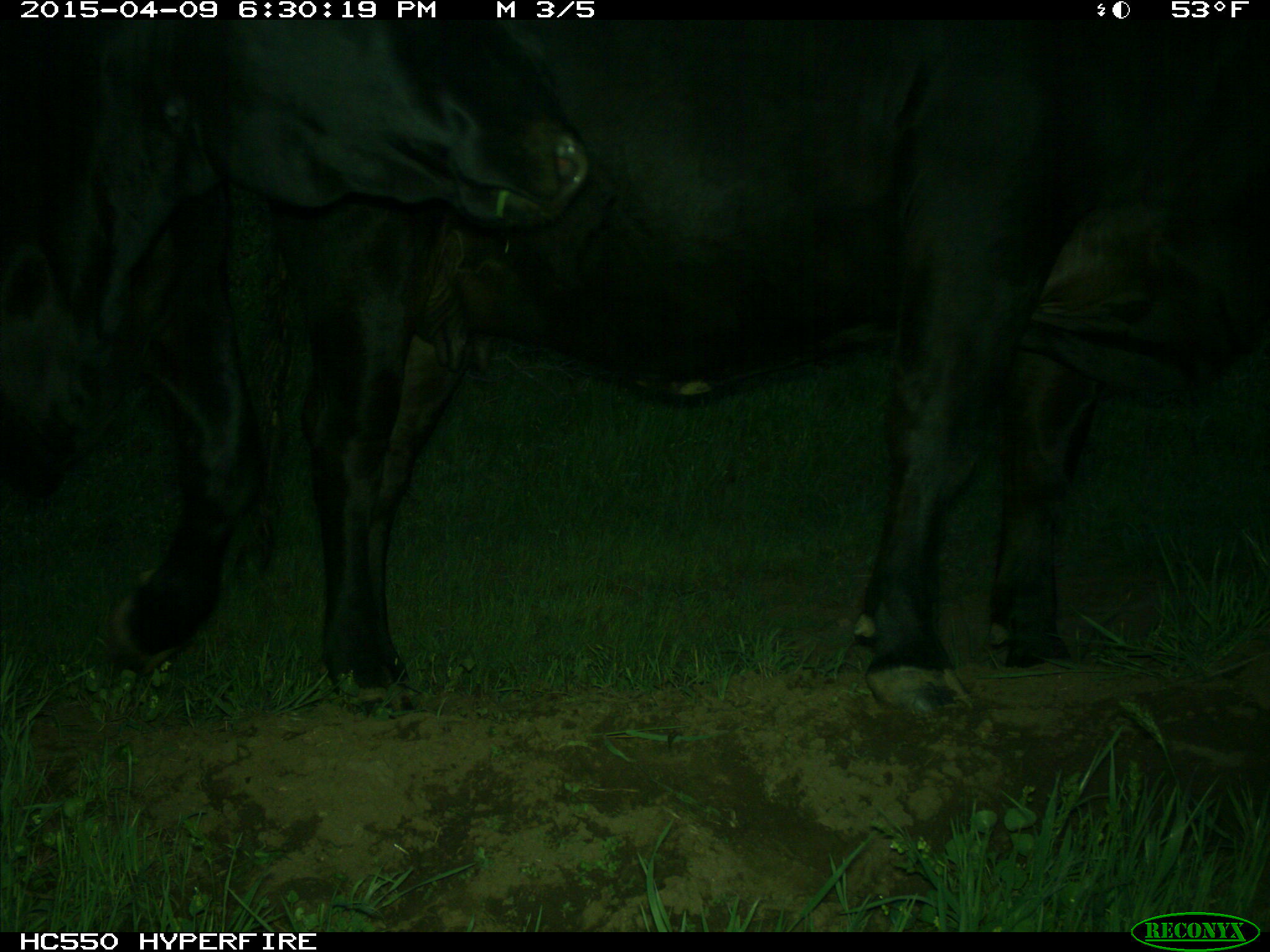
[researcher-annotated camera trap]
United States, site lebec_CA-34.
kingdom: Animalia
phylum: Chordata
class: Mammalia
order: Artiodactyla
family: Bovidae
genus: Bos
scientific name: Bos taurus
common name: domestic cow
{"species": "Bos taurus (domestic cow)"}